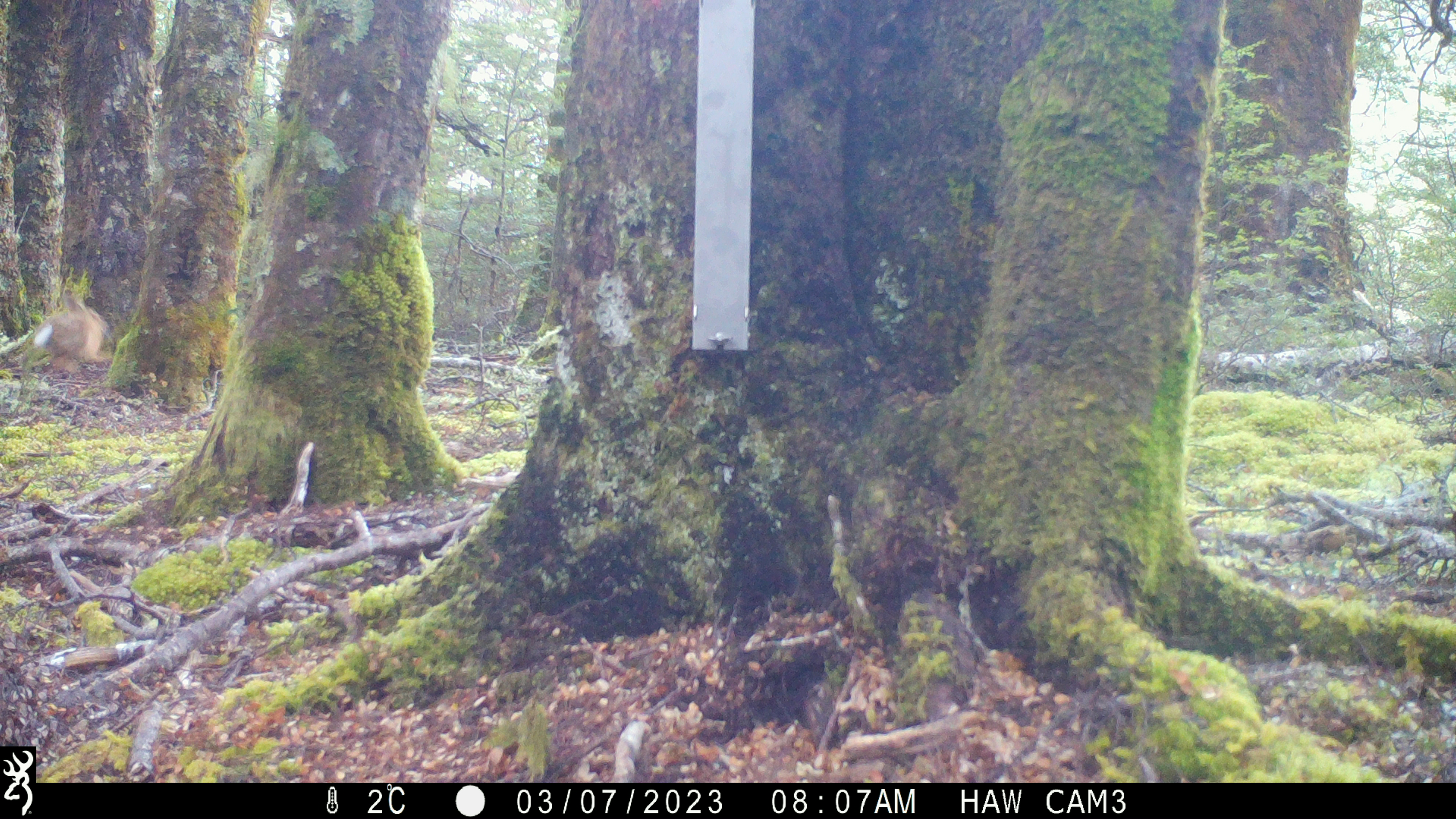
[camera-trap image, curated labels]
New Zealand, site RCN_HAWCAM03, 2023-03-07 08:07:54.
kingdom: Animalia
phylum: Chordata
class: Mammalia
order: Lagomorpha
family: Leporidae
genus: Lepus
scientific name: Lepus europaeus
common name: brown hare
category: hare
Hare (brown hare) (Lepus europaeus).